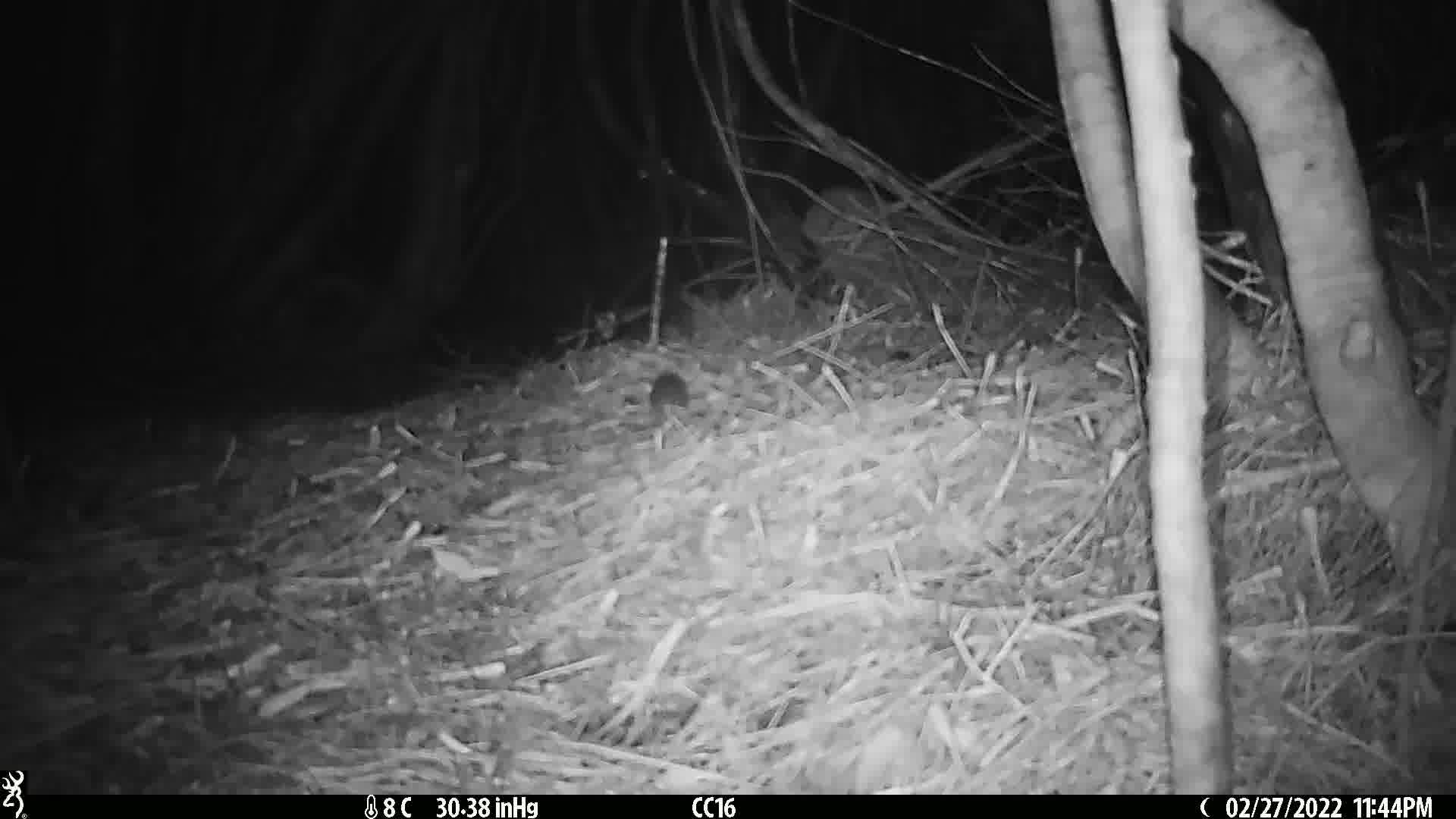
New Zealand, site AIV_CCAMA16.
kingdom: Animalia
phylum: Chordata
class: Mammalia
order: Rodentia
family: Muridae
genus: Mus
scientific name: Mus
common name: mouse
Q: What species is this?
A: Mouse (Mus).